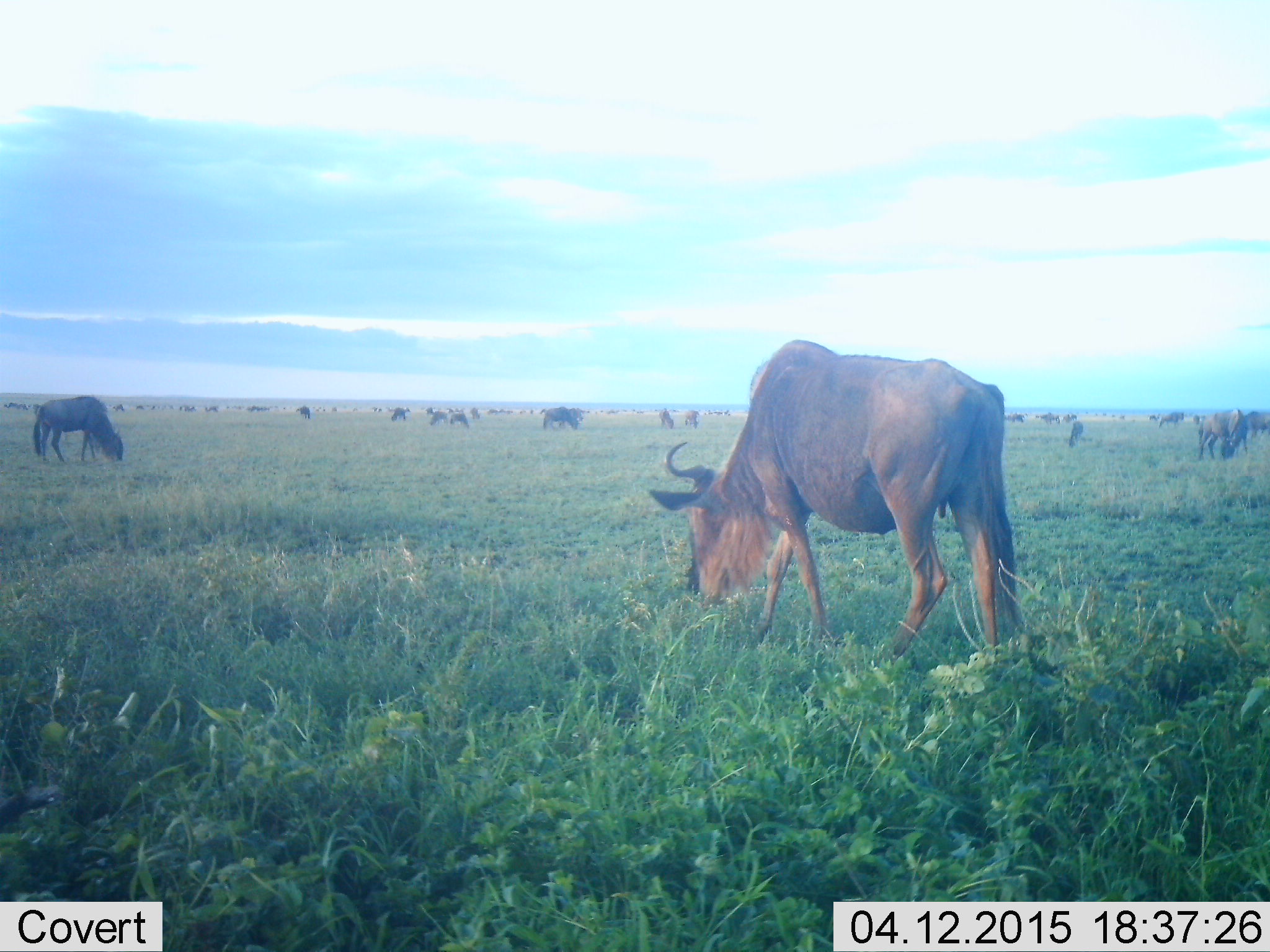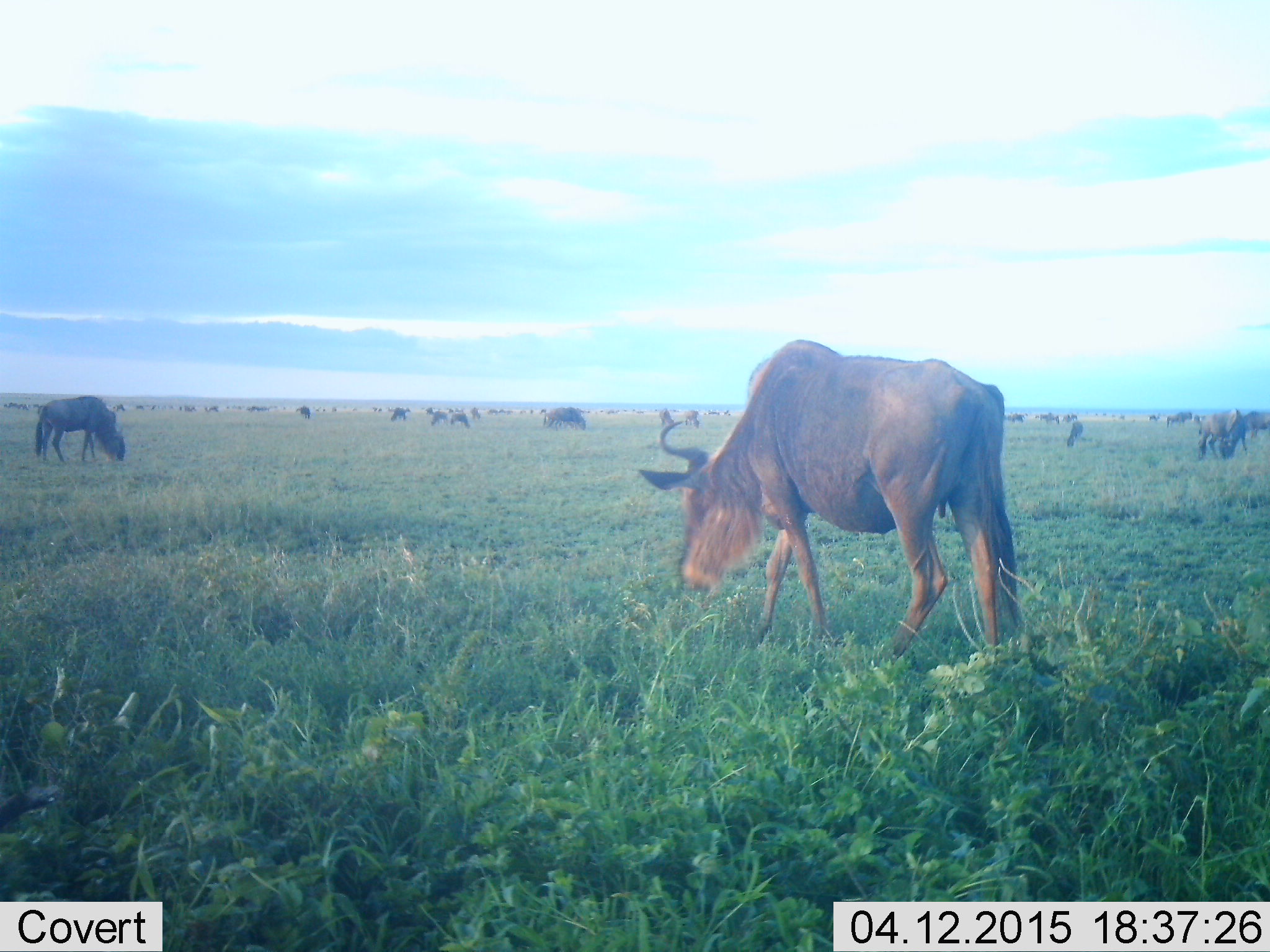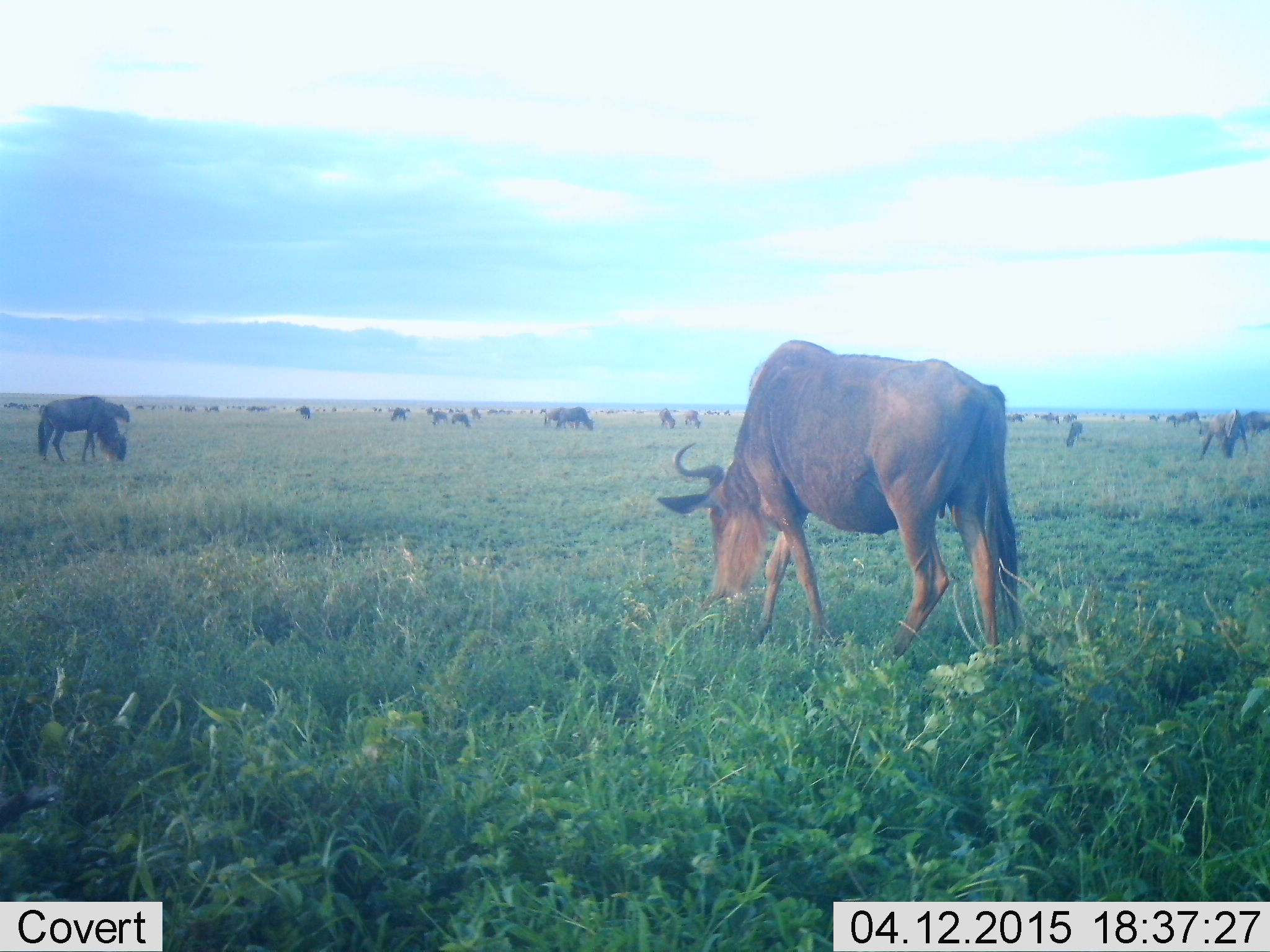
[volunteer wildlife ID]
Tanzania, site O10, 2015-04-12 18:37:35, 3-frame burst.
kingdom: Animalia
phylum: Chordata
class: Mammalia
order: Artiodactyla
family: Bovidae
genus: Connochaetes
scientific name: Connochaetes taurinus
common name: blue wildebeest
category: wildebeest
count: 11-50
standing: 45%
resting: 9%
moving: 27%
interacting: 9%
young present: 0%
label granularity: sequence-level